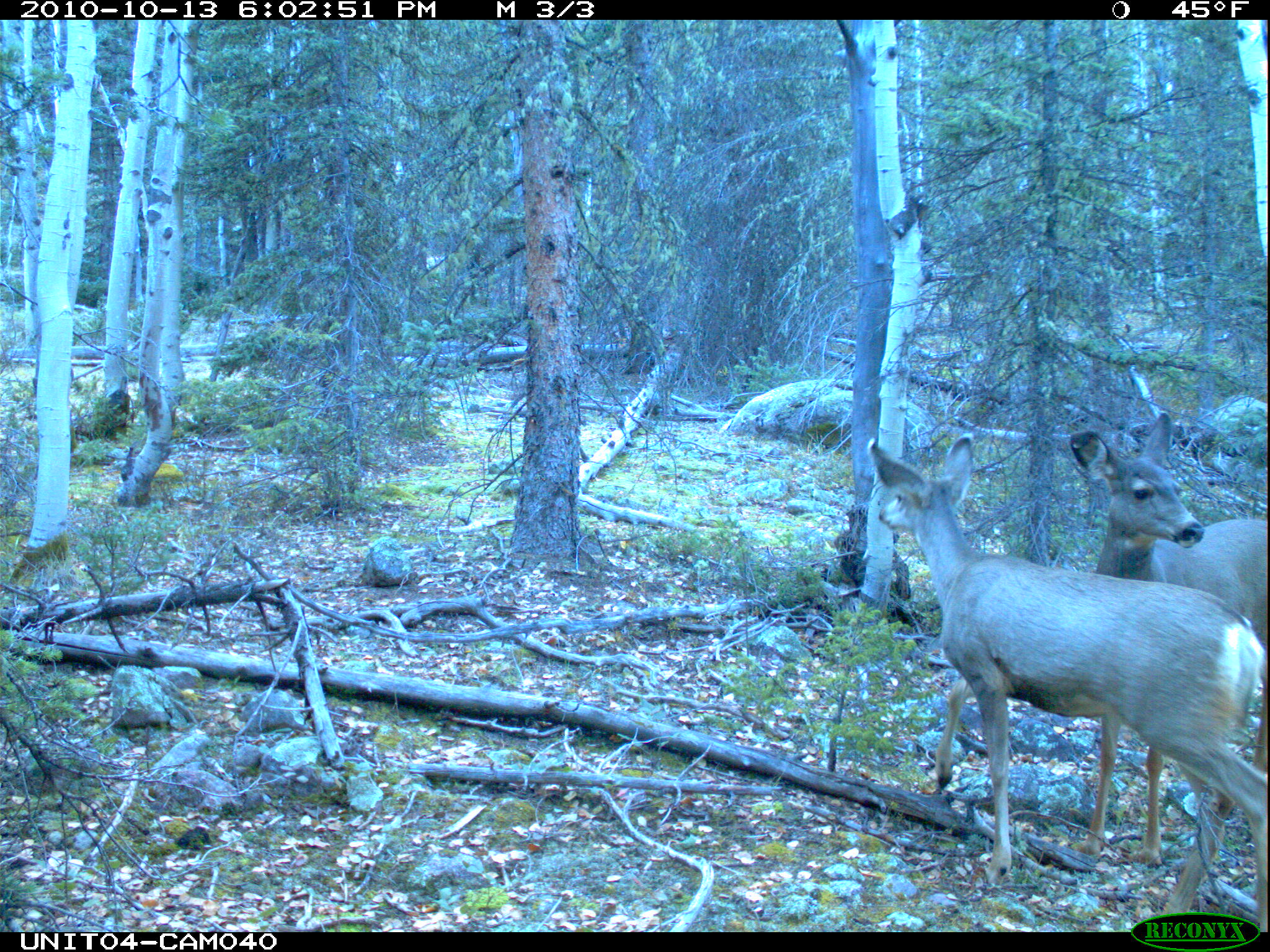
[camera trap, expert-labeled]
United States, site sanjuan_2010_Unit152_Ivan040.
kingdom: Animalia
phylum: Chordata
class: Mammalia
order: Artiodactyla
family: Cervidae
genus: Odocoileus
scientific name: Odocoileus hemionus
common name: mule deer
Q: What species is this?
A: Odocoileus hemionus (mule deer).